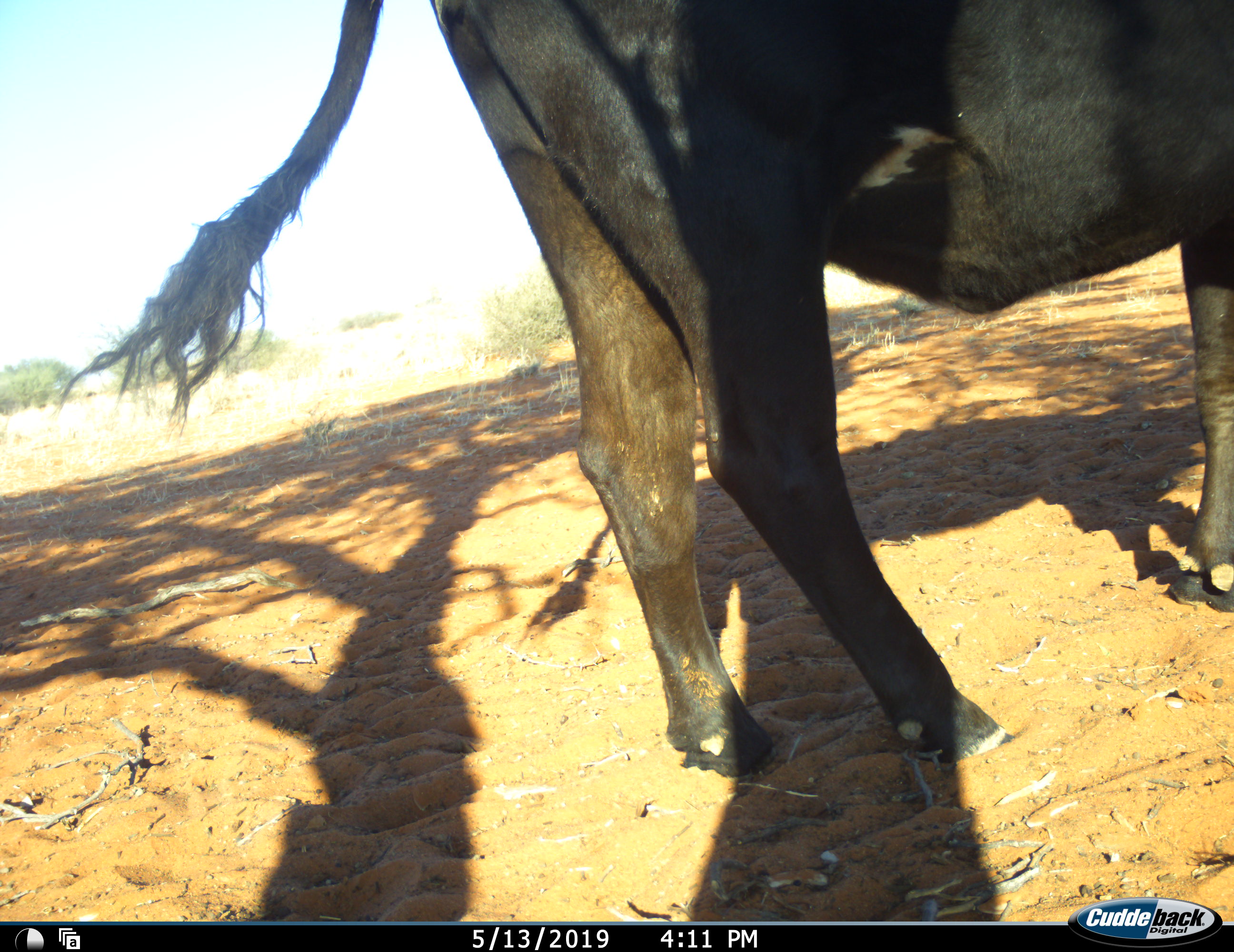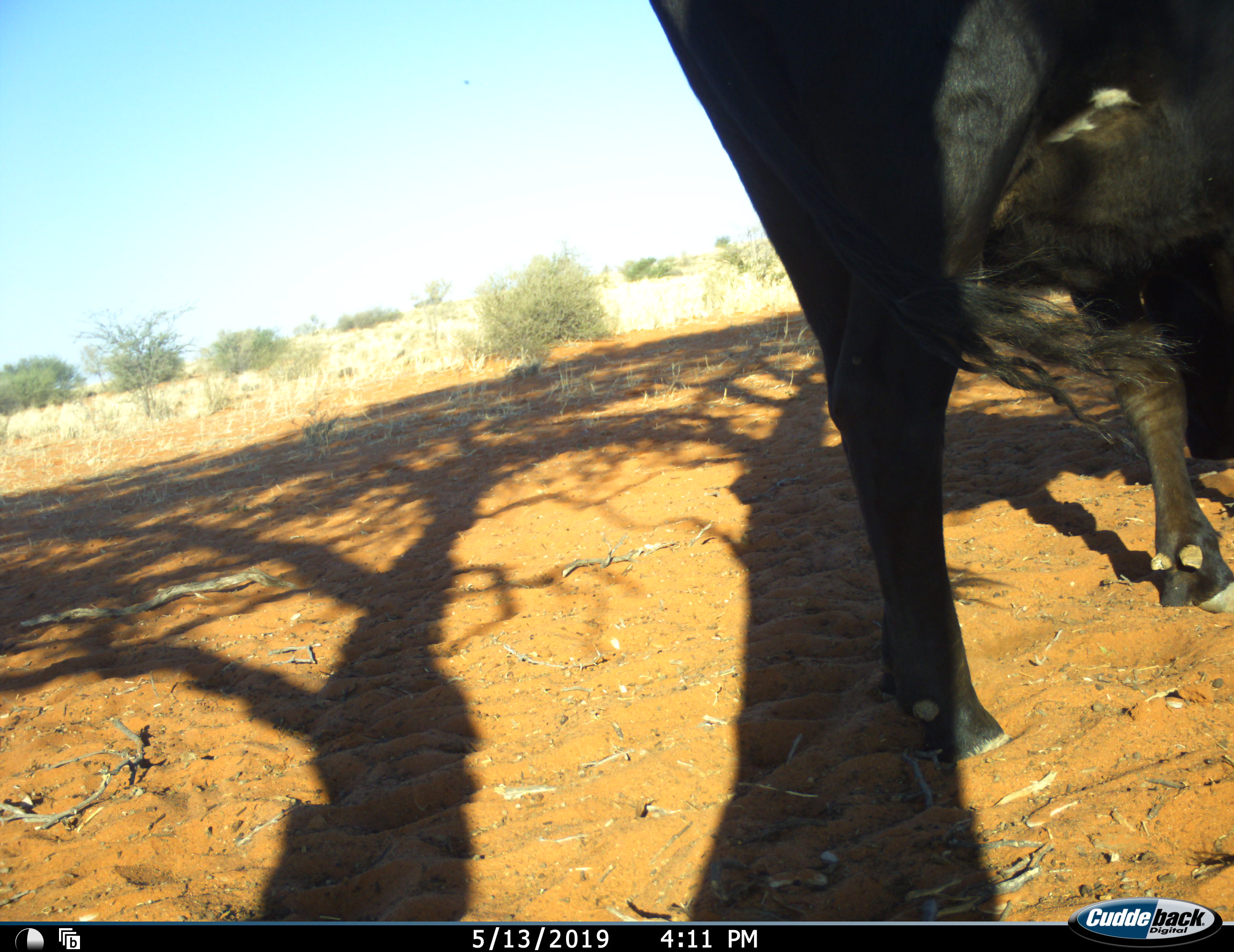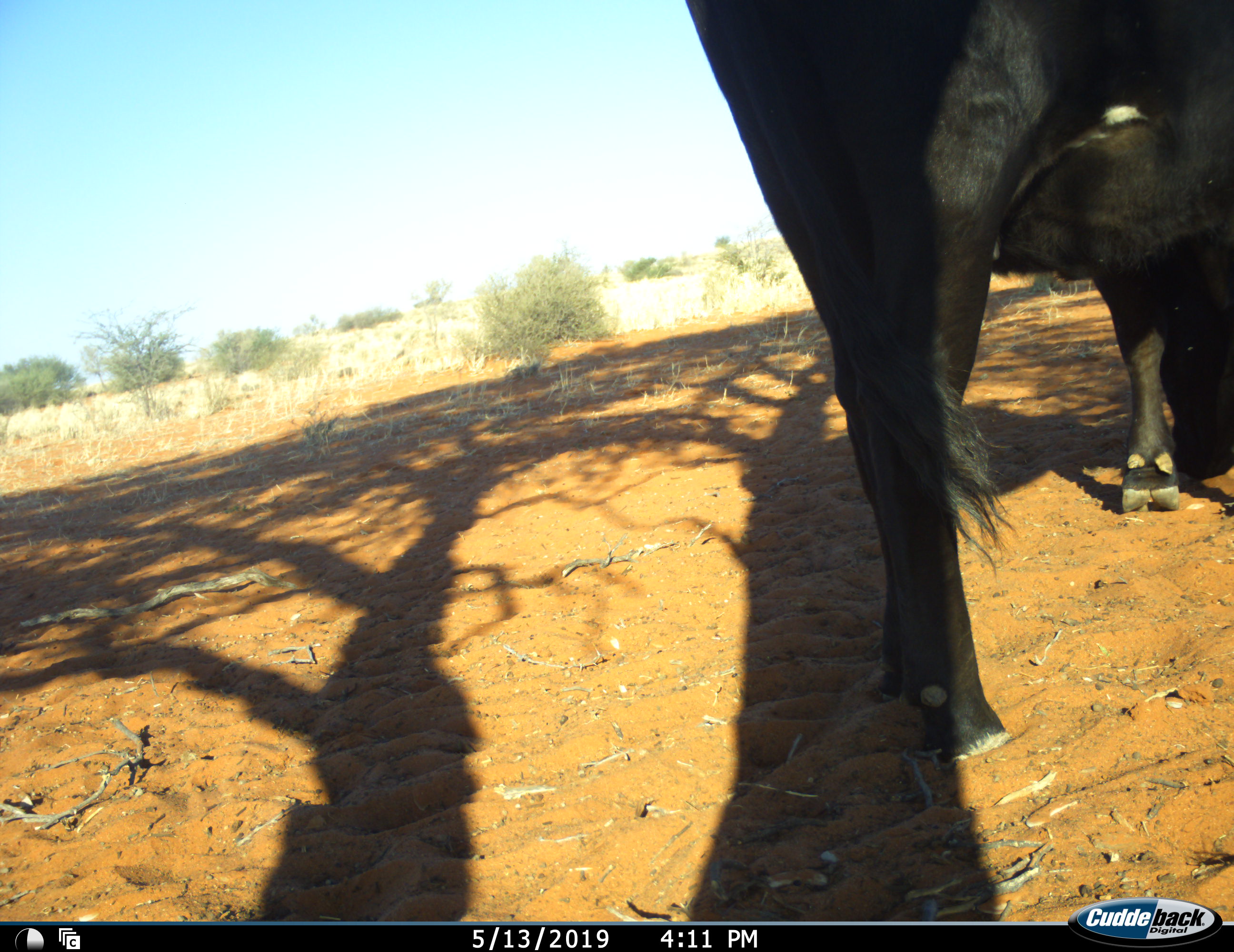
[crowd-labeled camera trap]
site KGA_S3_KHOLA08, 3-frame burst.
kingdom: Animalia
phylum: Chordata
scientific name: Vertebrata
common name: domestic animal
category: domesticanimal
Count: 1.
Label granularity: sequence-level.